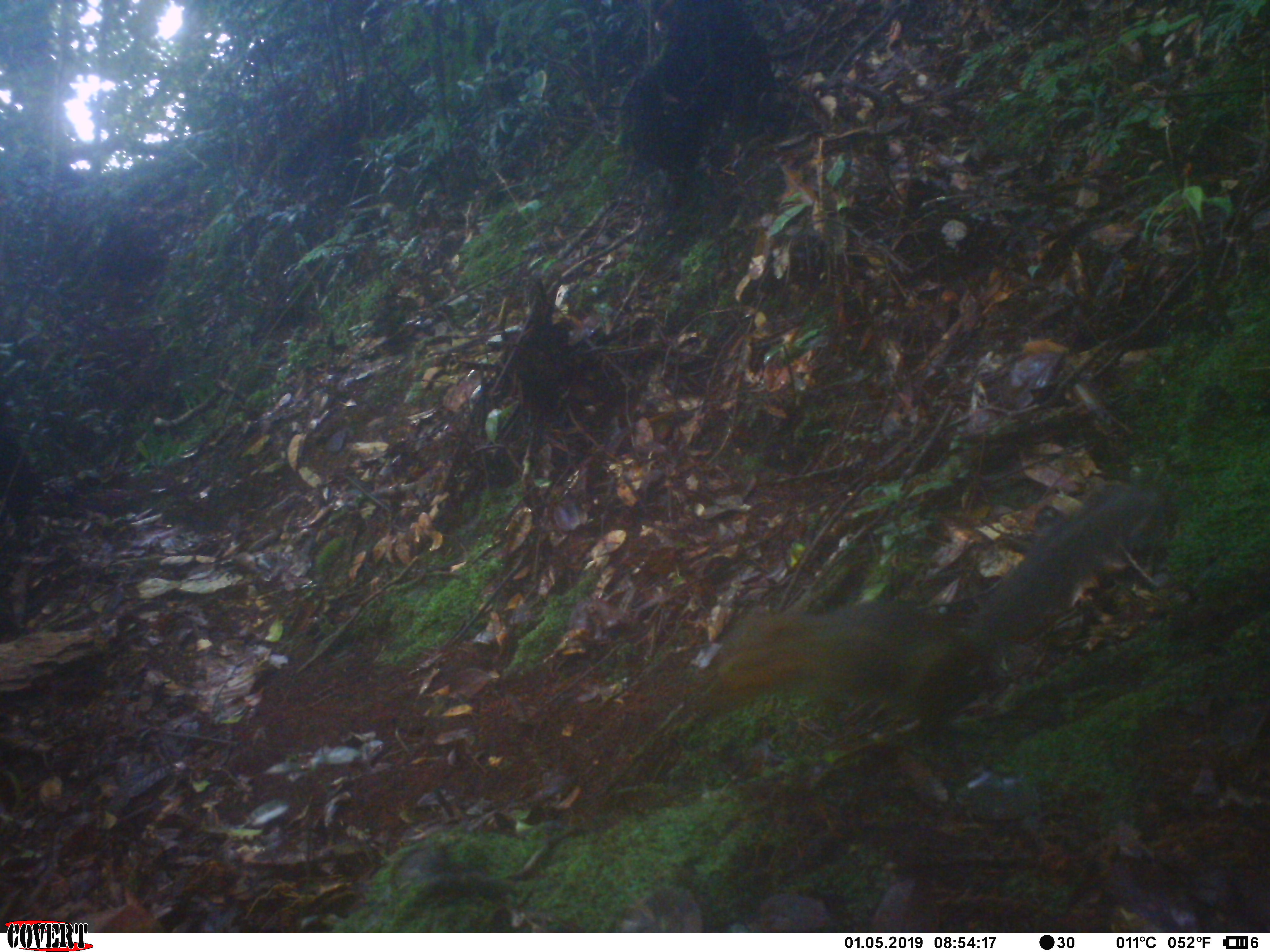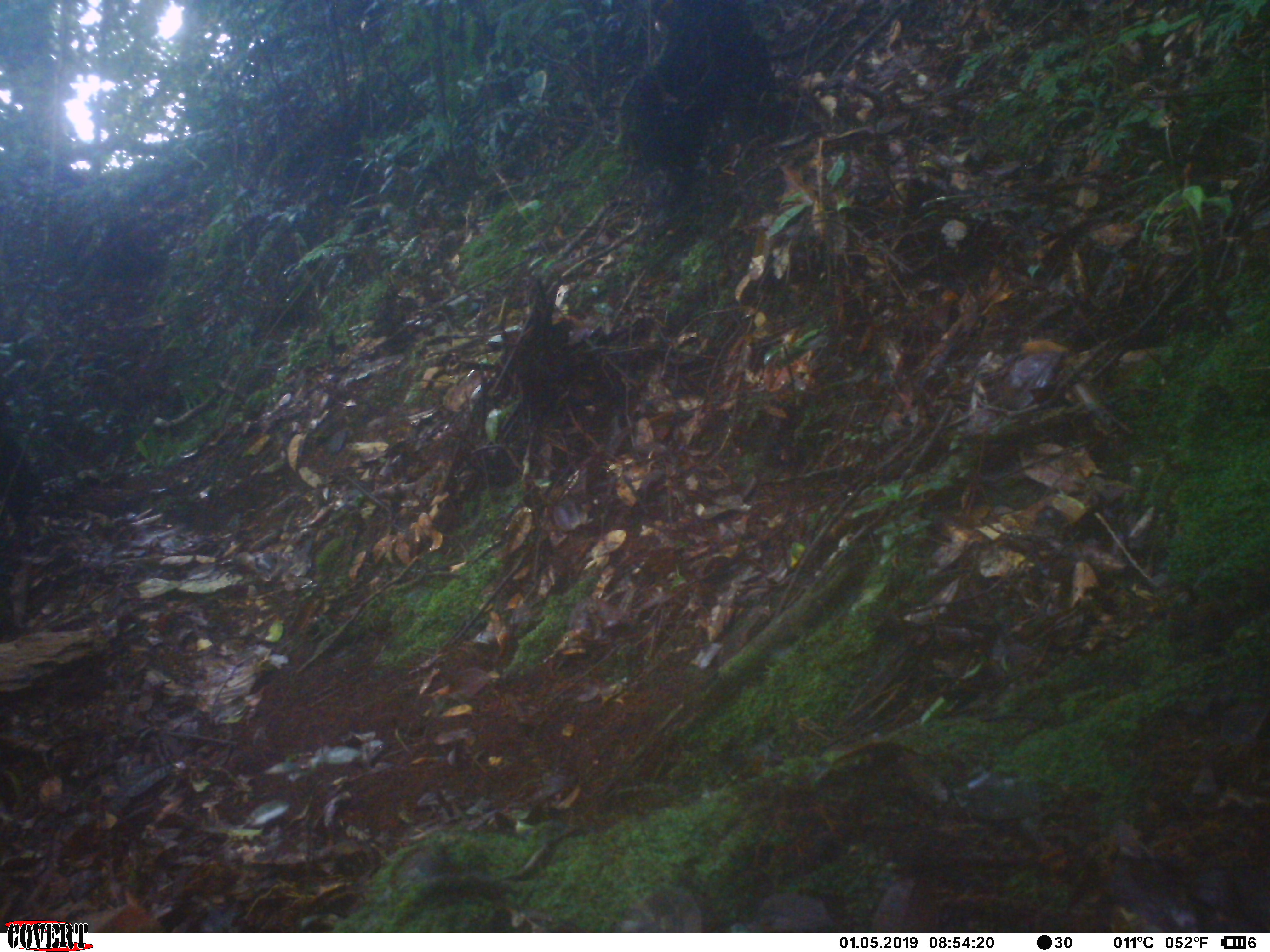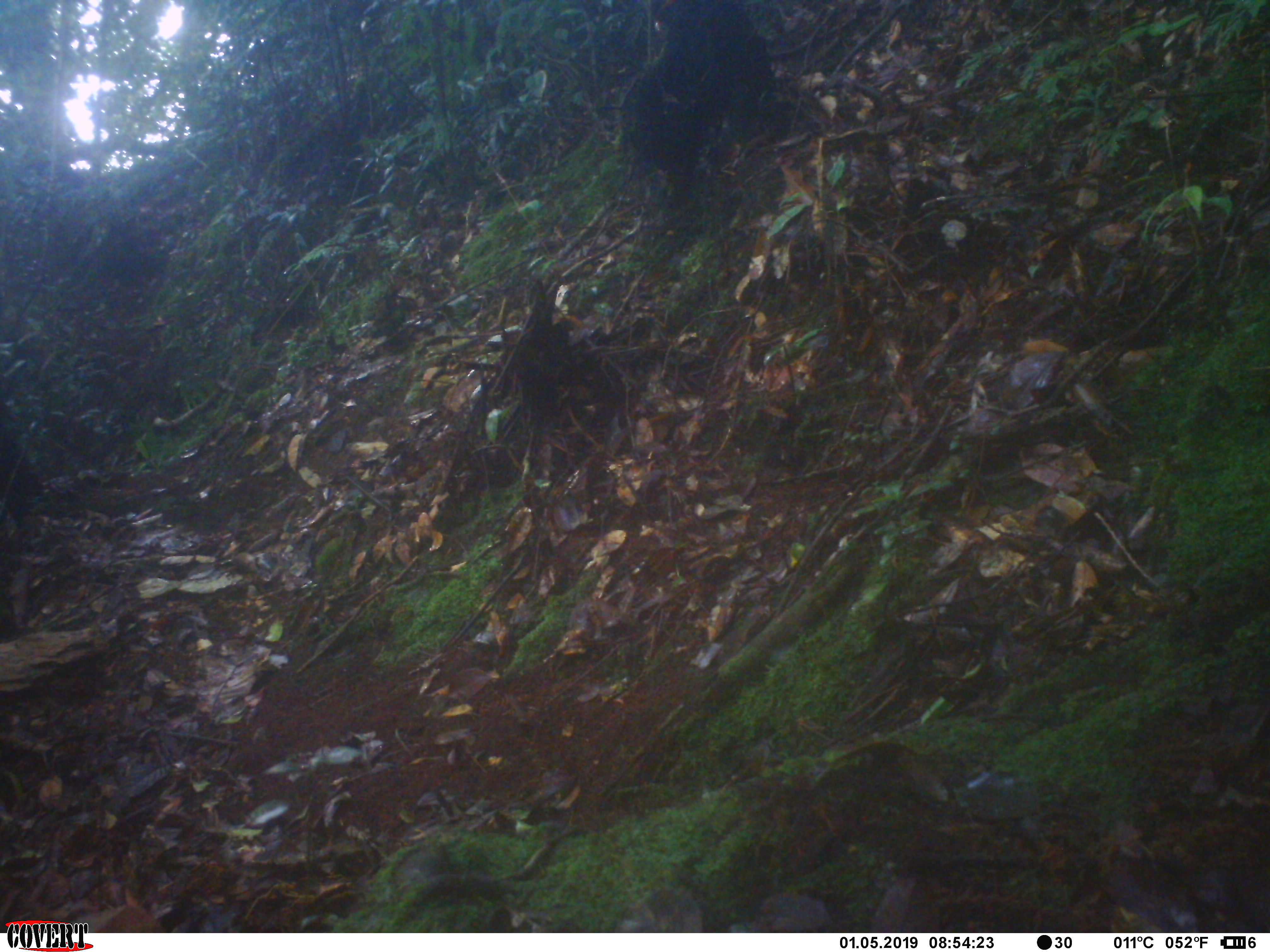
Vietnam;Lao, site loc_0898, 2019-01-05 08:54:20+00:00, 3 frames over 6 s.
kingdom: Animalia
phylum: Chordata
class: Mammalia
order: Rodentia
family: Sciuridae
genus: Dremomys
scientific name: Dremomys rufigenis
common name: red-cheeked squirrel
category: red cheeked squirrel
Red cheeked squirrel (red-cheeked squirrel) (Dremomys rufigenis). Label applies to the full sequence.